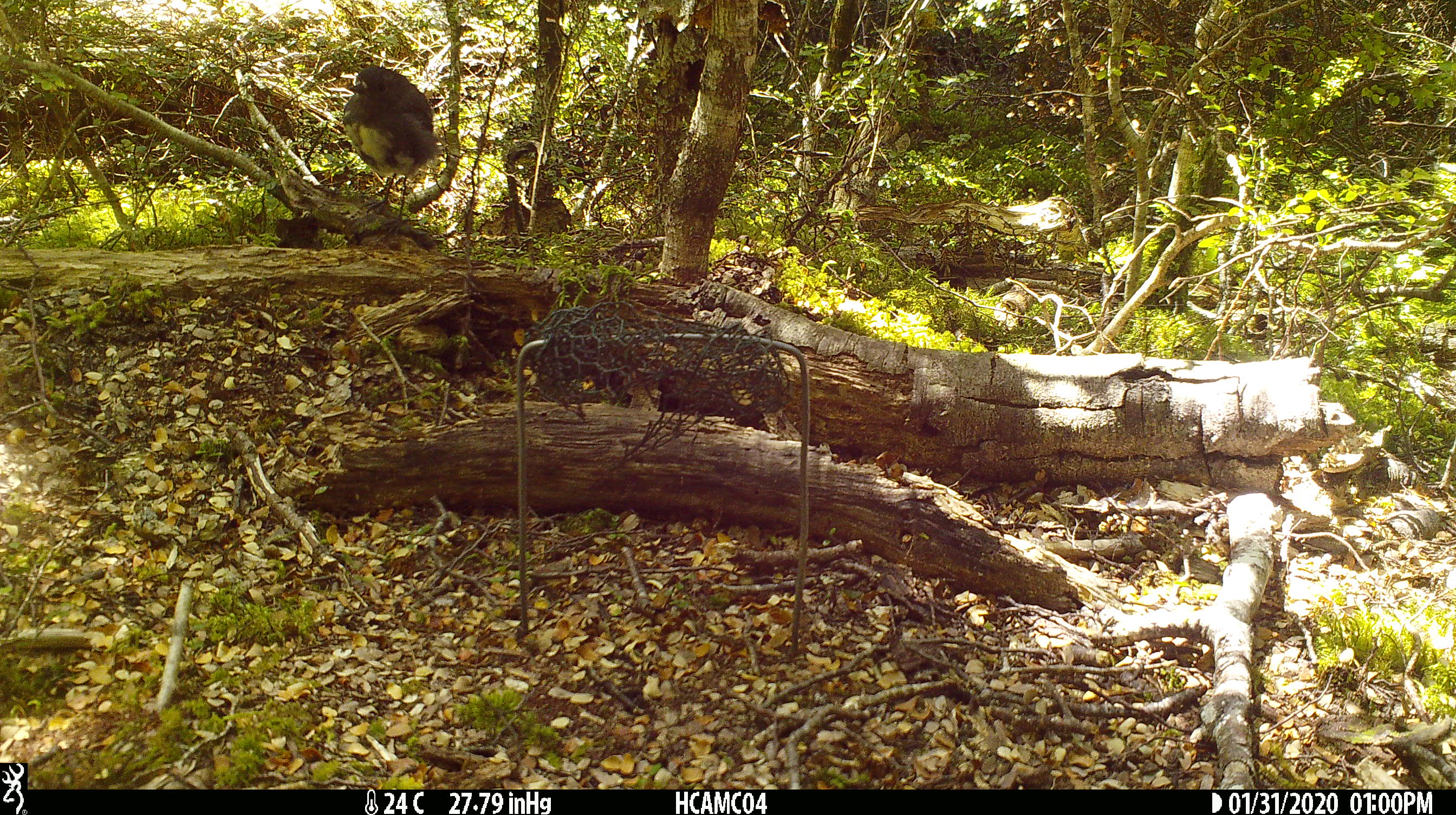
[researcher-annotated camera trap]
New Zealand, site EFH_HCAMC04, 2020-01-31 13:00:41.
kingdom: Animalia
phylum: Chordata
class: Aves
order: Passeriformes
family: Petroicidae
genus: Petroica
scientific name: Petroica australis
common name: new zealand robin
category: robin